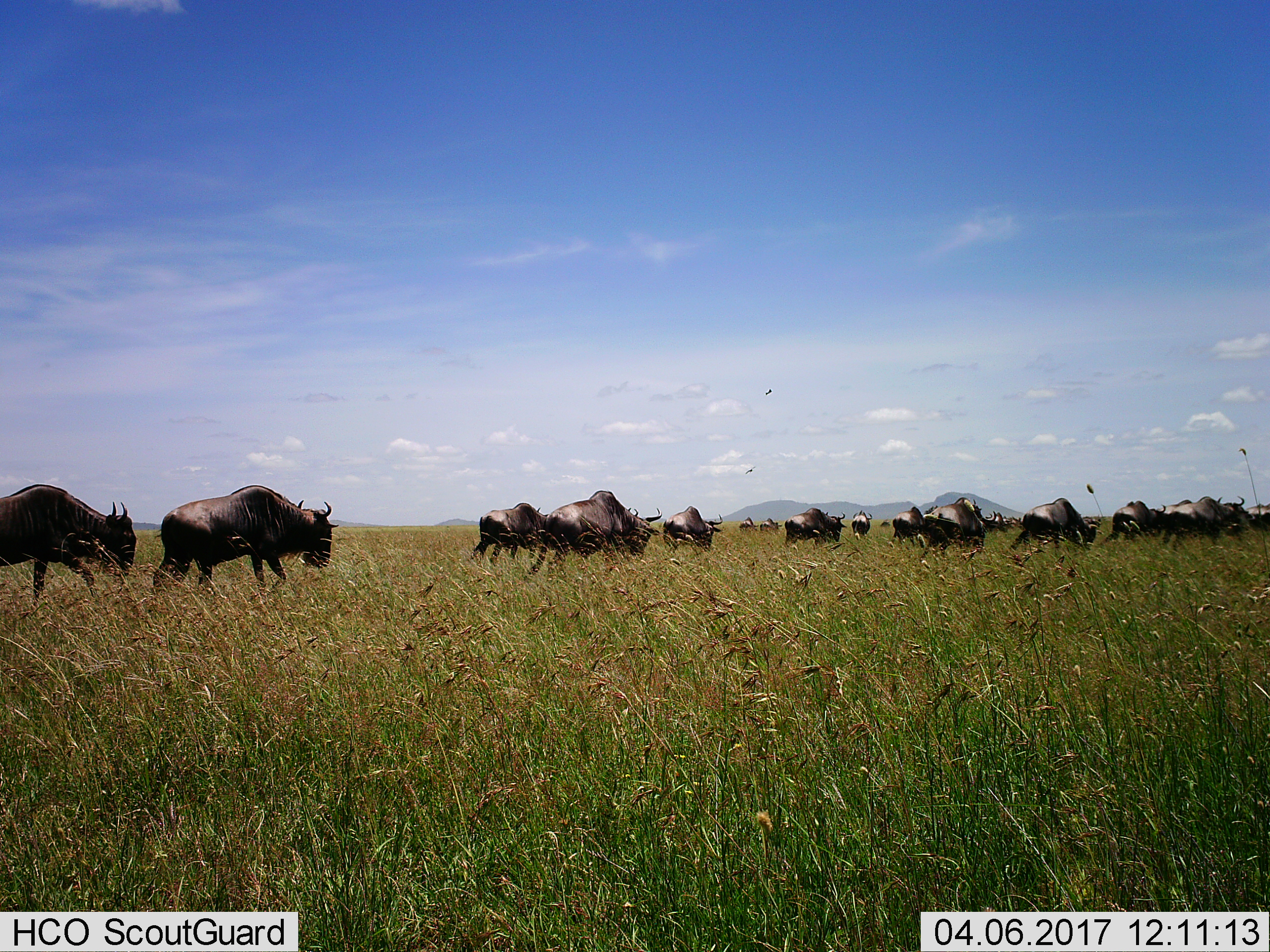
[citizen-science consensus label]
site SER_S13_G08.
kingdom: Animalia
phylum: Chordata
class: Mammalia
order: Artiodactyla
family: Bovidae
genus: Connochaetes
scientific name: Connochaetes taurinus taurinus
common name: blue wildebeest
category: wildebeestblue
Wildebeestblue (blue wildebeest) (Connochaetes taurinus taurinus), count 11-50. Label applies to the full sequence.